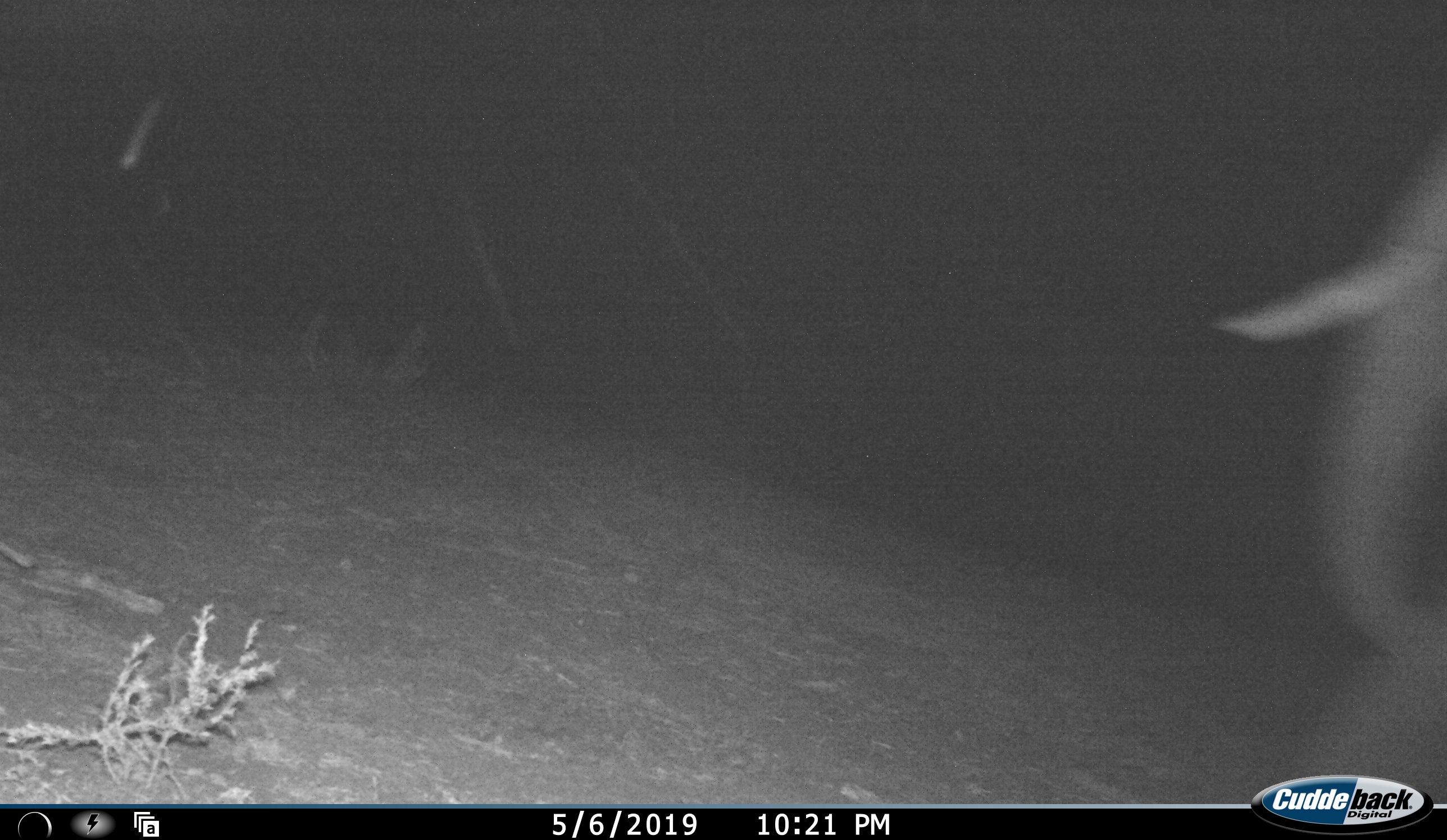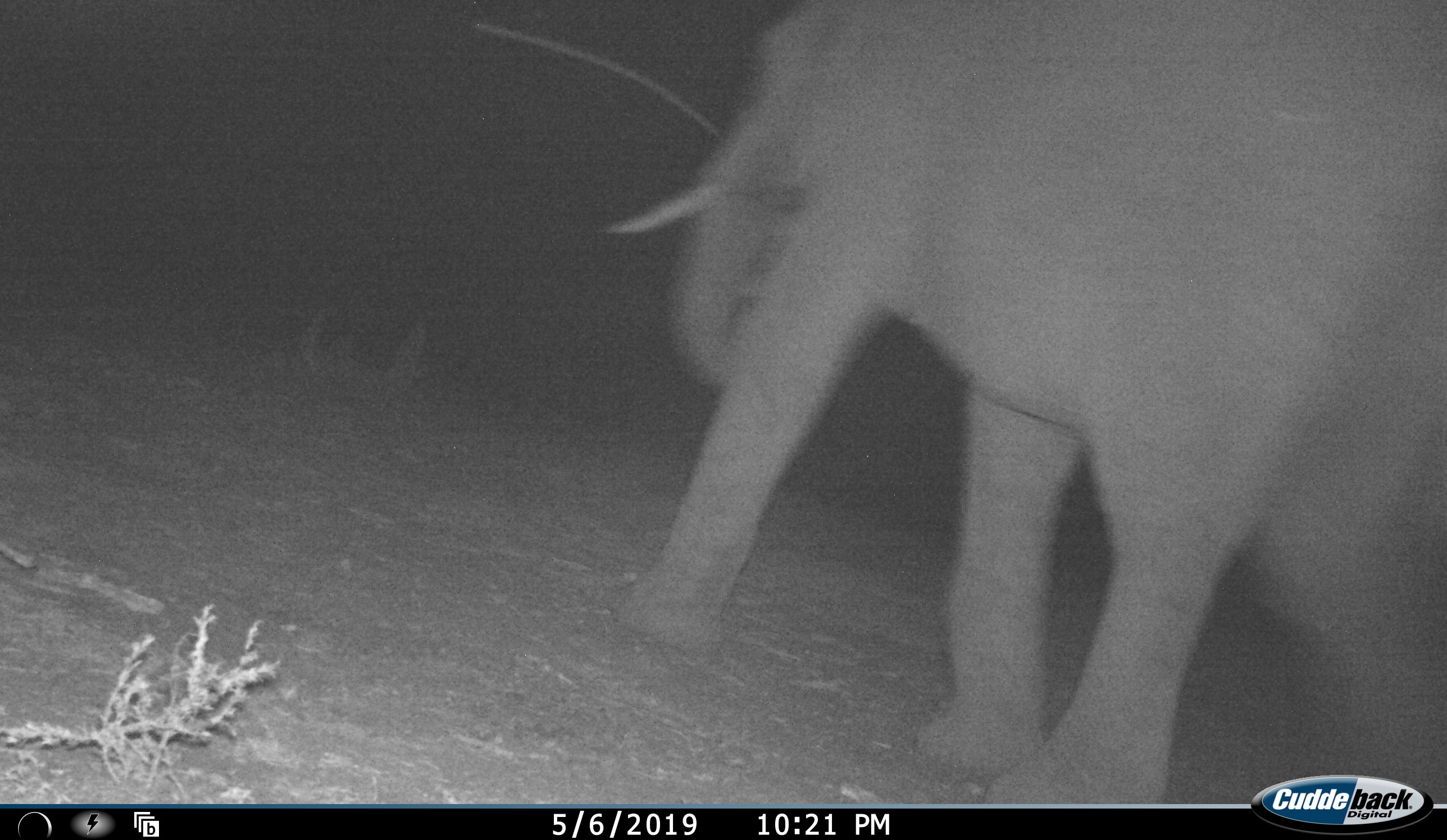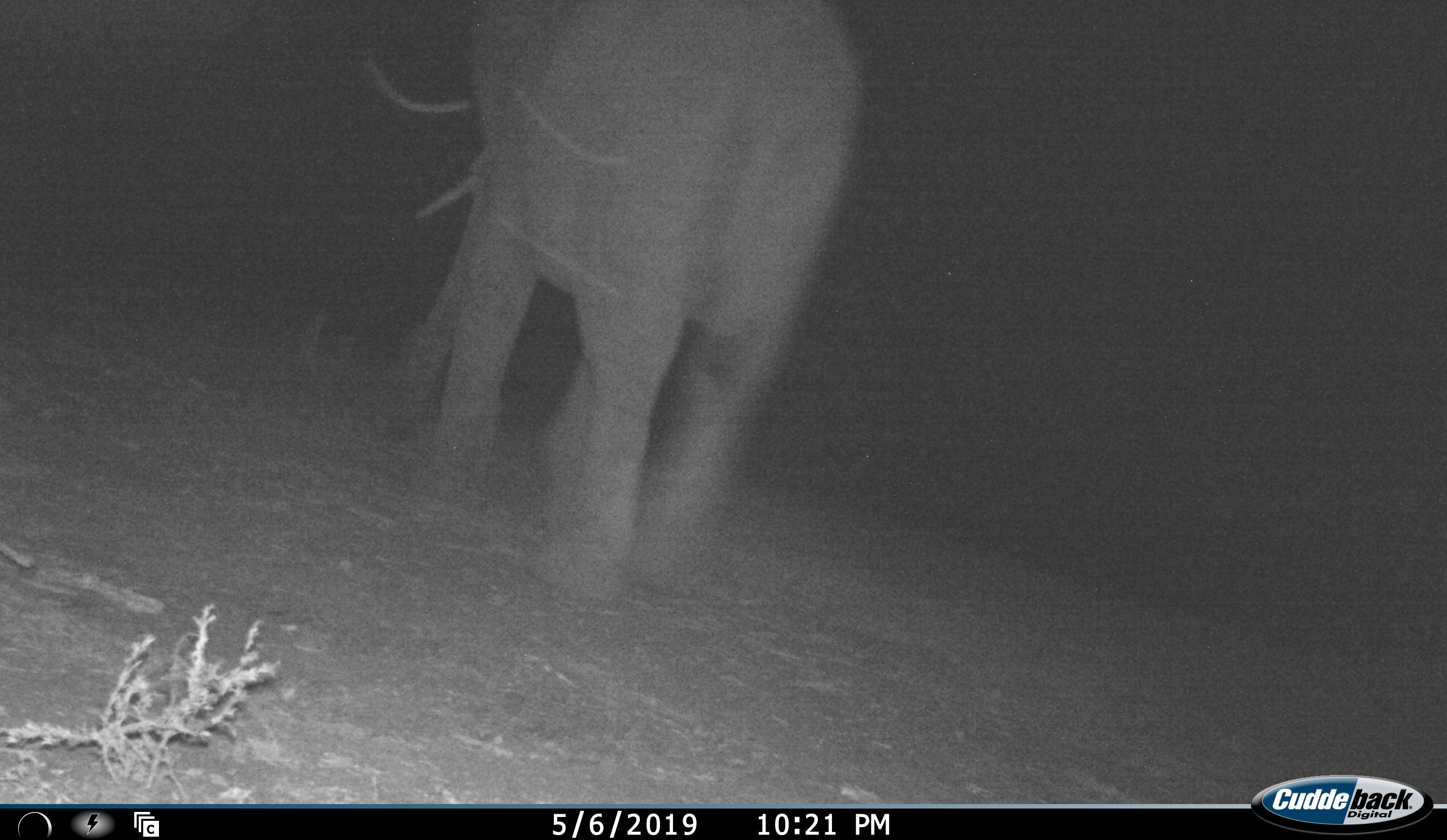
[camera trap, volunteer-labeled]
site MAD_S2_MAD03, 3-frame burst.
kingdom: Animalia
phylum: Chordata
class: Mammalia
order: Proboscidea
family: Elephantidae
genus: Loxodonta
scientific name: Loxodonta africana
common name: african bush elephant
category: elephant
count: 1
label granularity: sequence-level